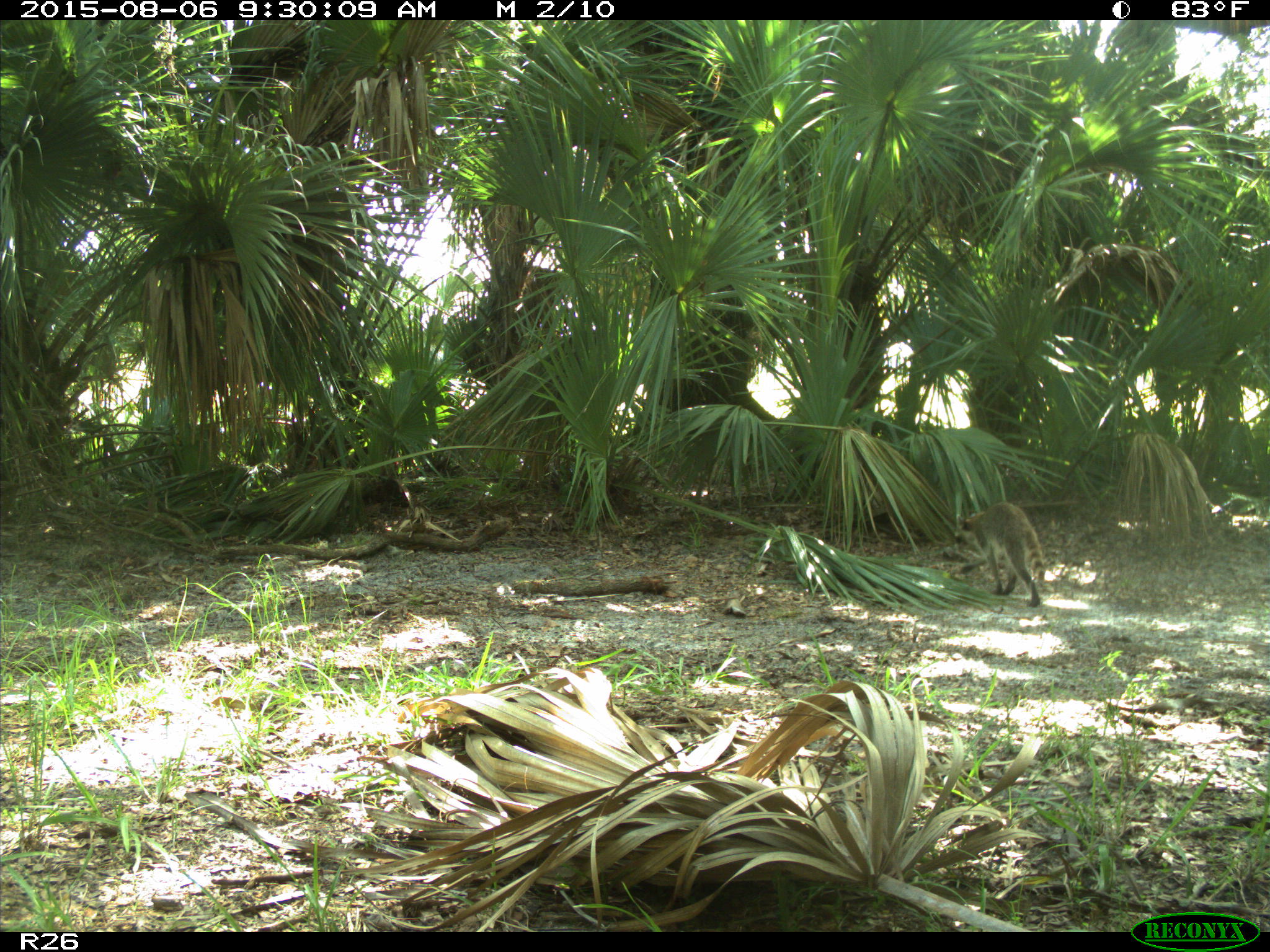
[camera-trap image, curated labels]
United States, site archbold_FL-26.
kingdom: Animalia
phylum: Chordata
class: Mammalia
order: Carnivora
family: Procyonidae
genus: Procyon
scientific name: Procyon lotor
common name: common raccoon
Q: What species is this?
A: Procyon lotor (common raccoon).